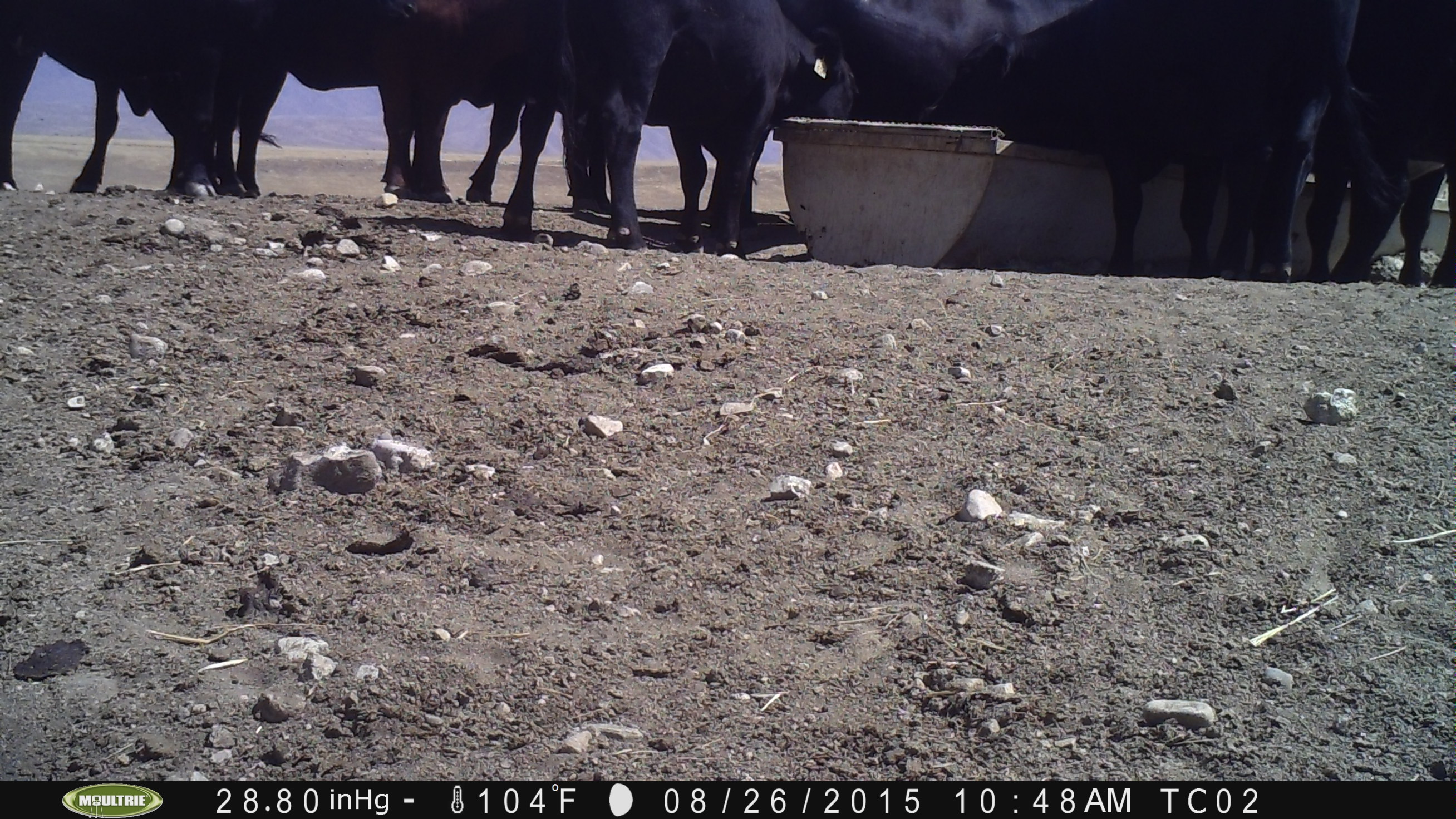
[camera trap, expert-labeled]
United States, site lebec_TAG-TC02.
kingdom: Animalia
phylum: Chordata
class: Mammalia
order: Artiodactyla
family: Bovidae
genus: Bos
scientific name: Bos taurus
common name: domestic cow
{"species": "Bos taurus (domestic cow)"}